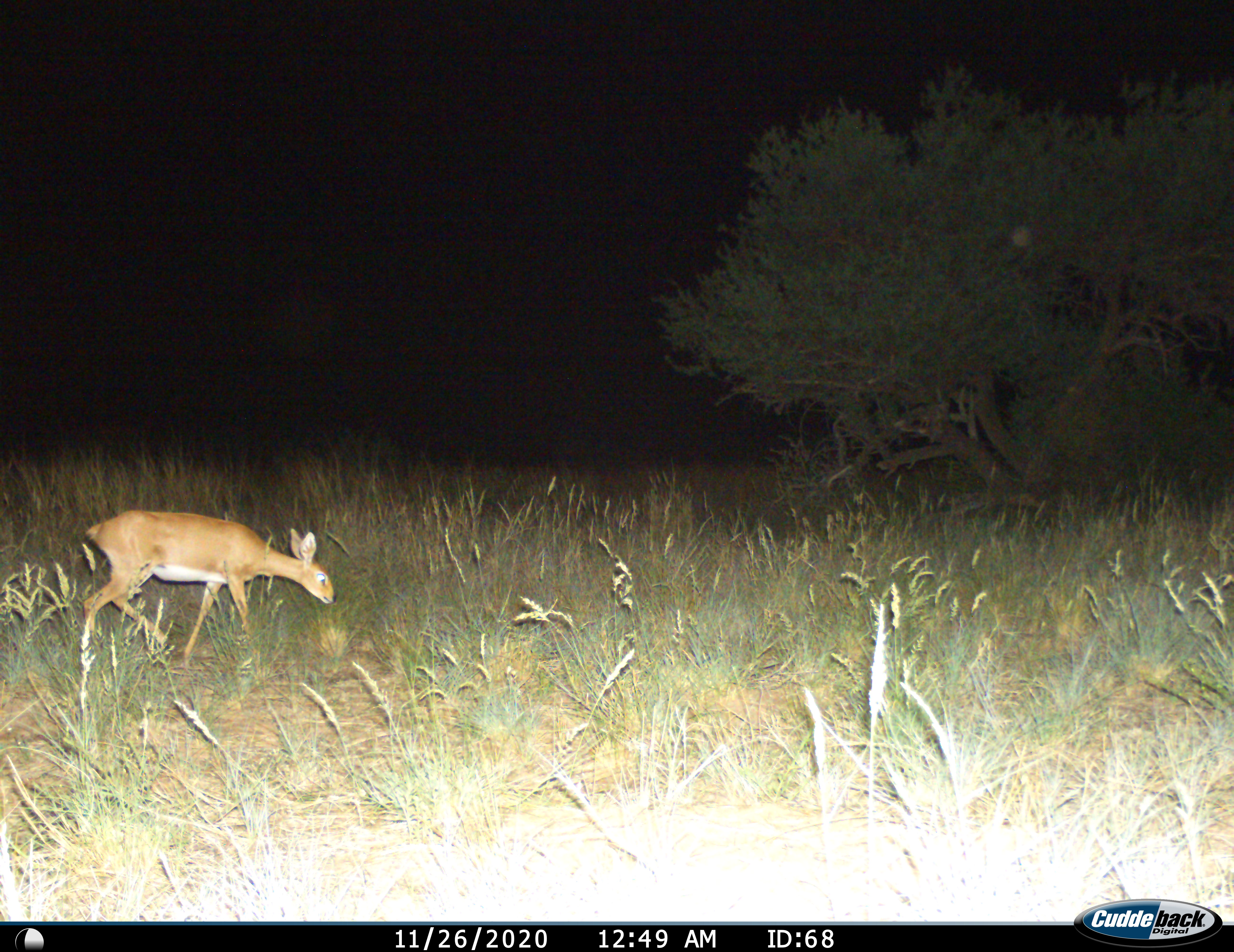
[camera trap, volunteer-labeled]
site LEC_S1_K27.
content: unidentified animal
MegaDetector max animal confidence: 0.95